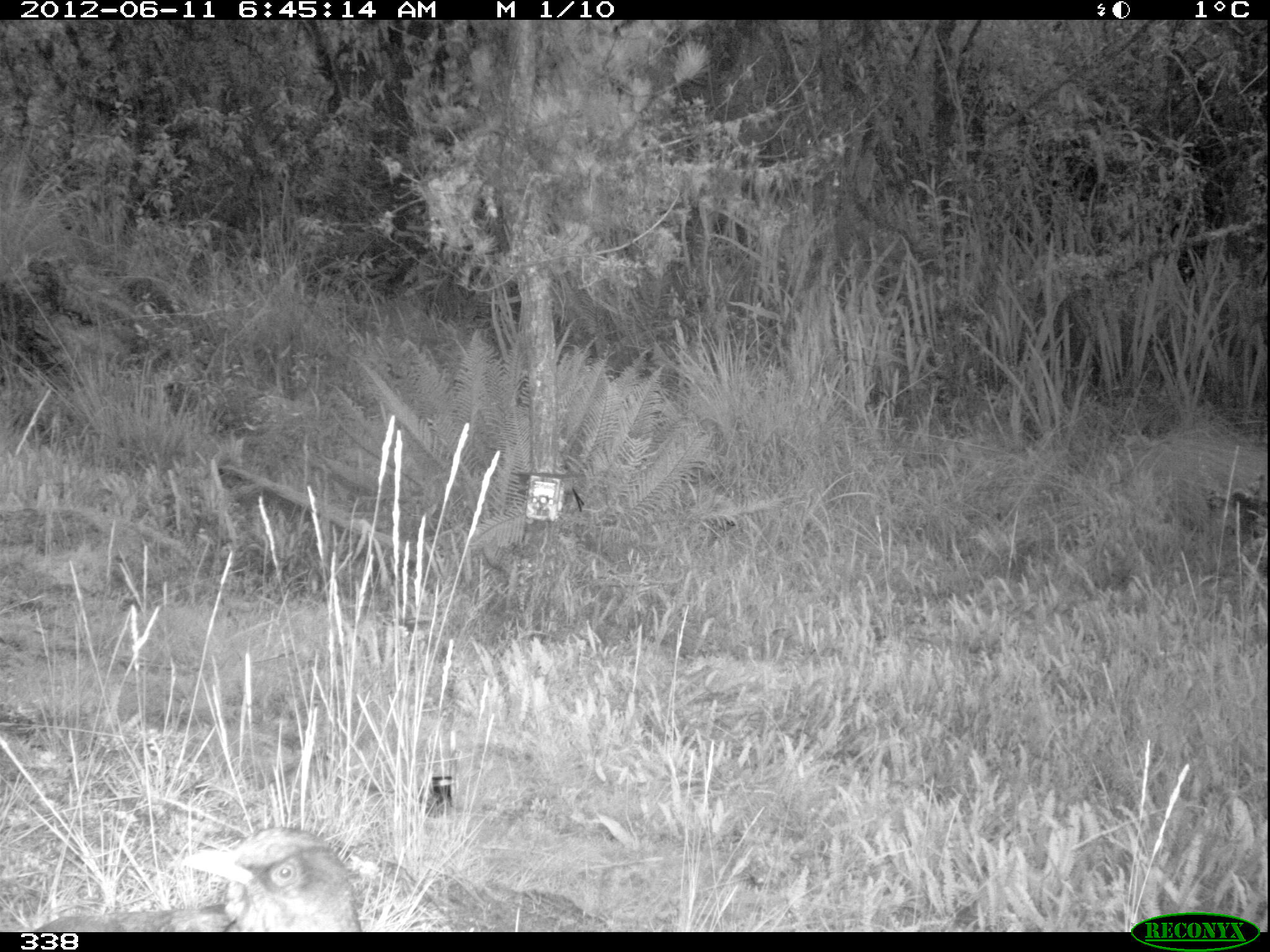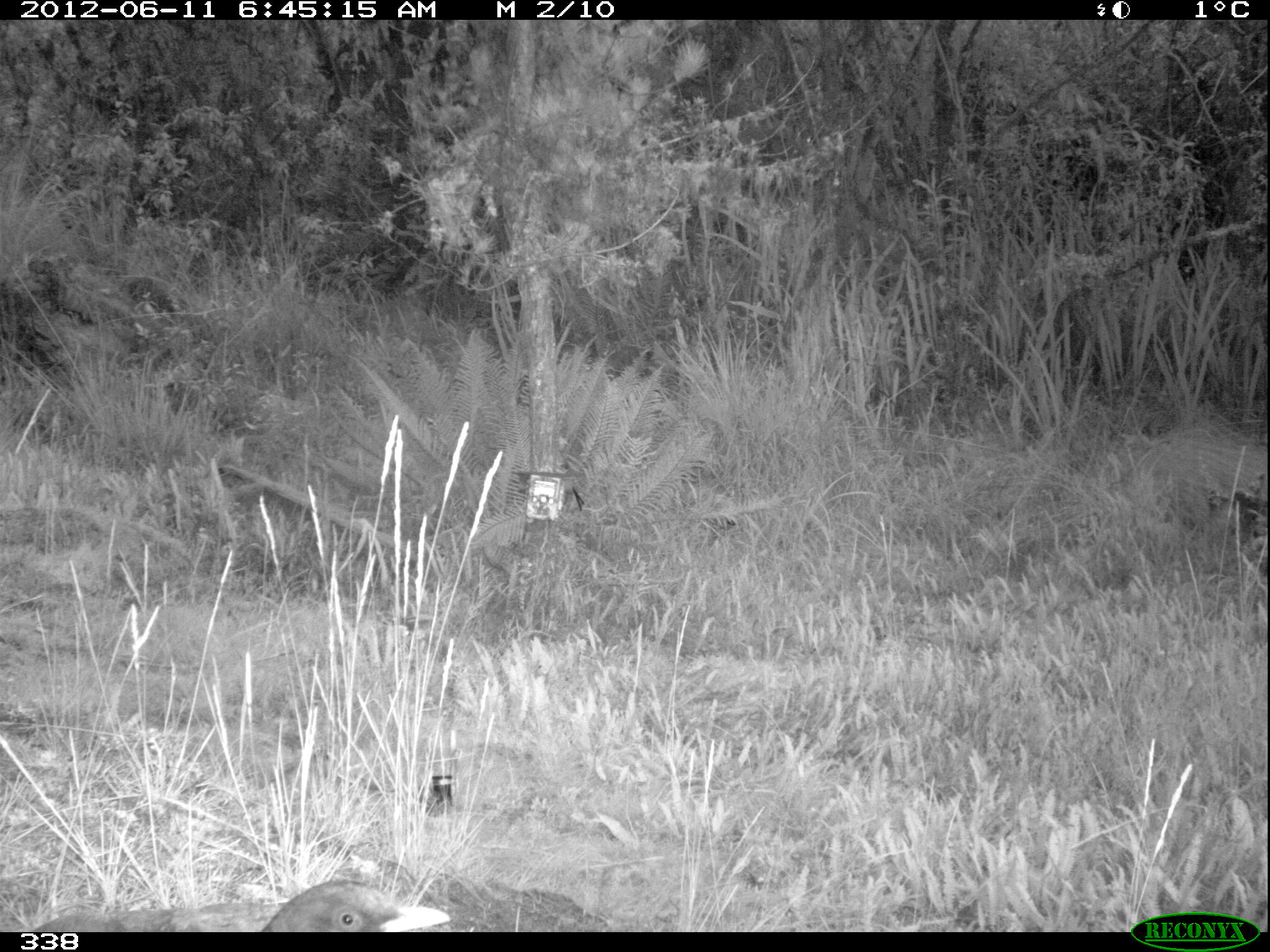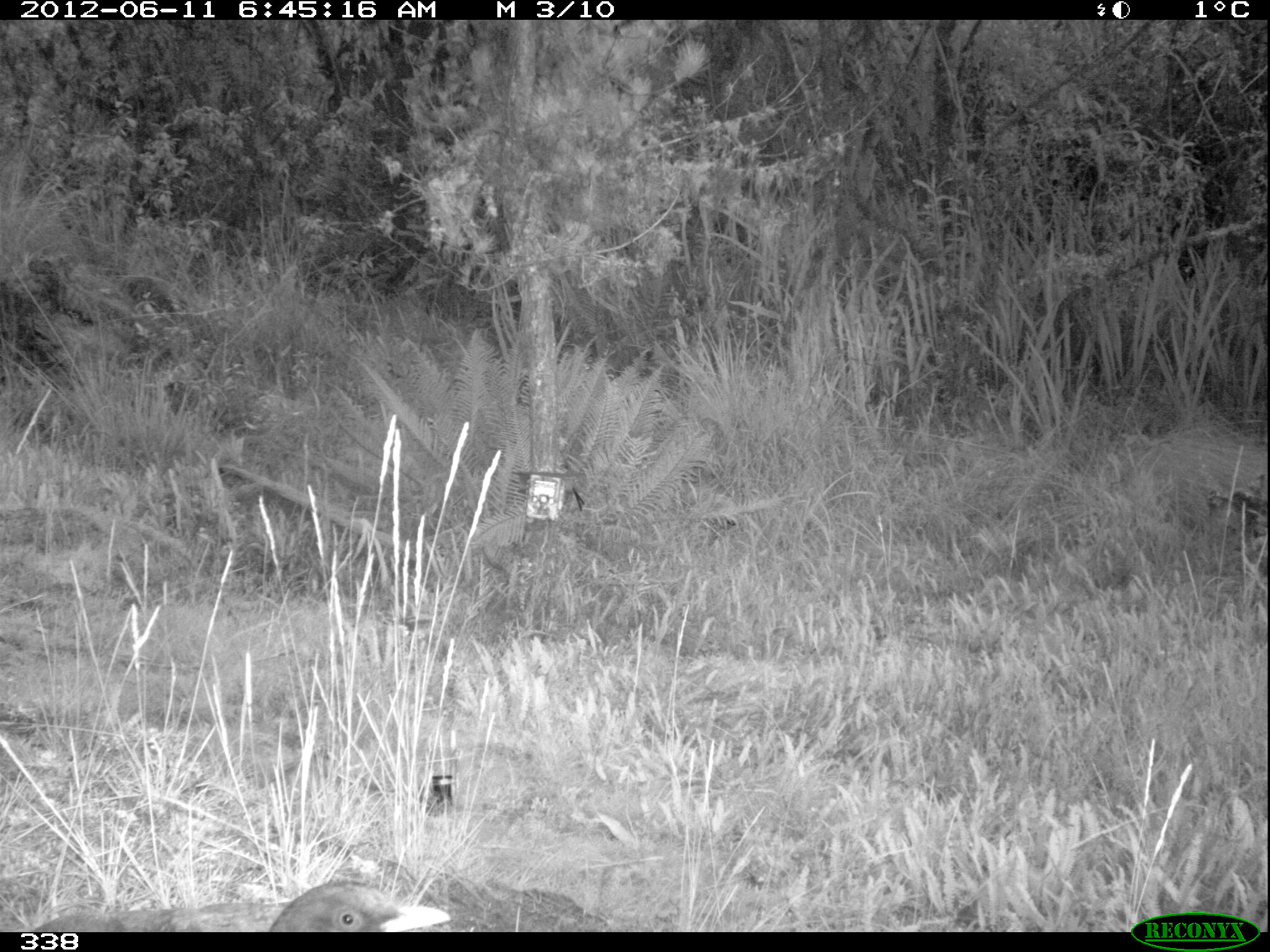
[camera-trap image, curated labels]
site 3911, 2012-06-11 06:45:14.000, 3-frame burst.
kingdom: Animalia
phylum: Chordata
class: Aves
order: Passeriformes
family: Turdidae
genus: Turdus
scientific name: Turdus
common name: true thrushes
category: turdus sp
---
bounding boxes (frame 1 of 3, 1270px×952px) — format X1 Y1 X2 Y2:
turdus sp: 182 826 362 932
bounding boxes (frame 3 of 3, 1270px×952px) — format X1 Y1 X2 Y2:
turdus sp: 268 881 450 932